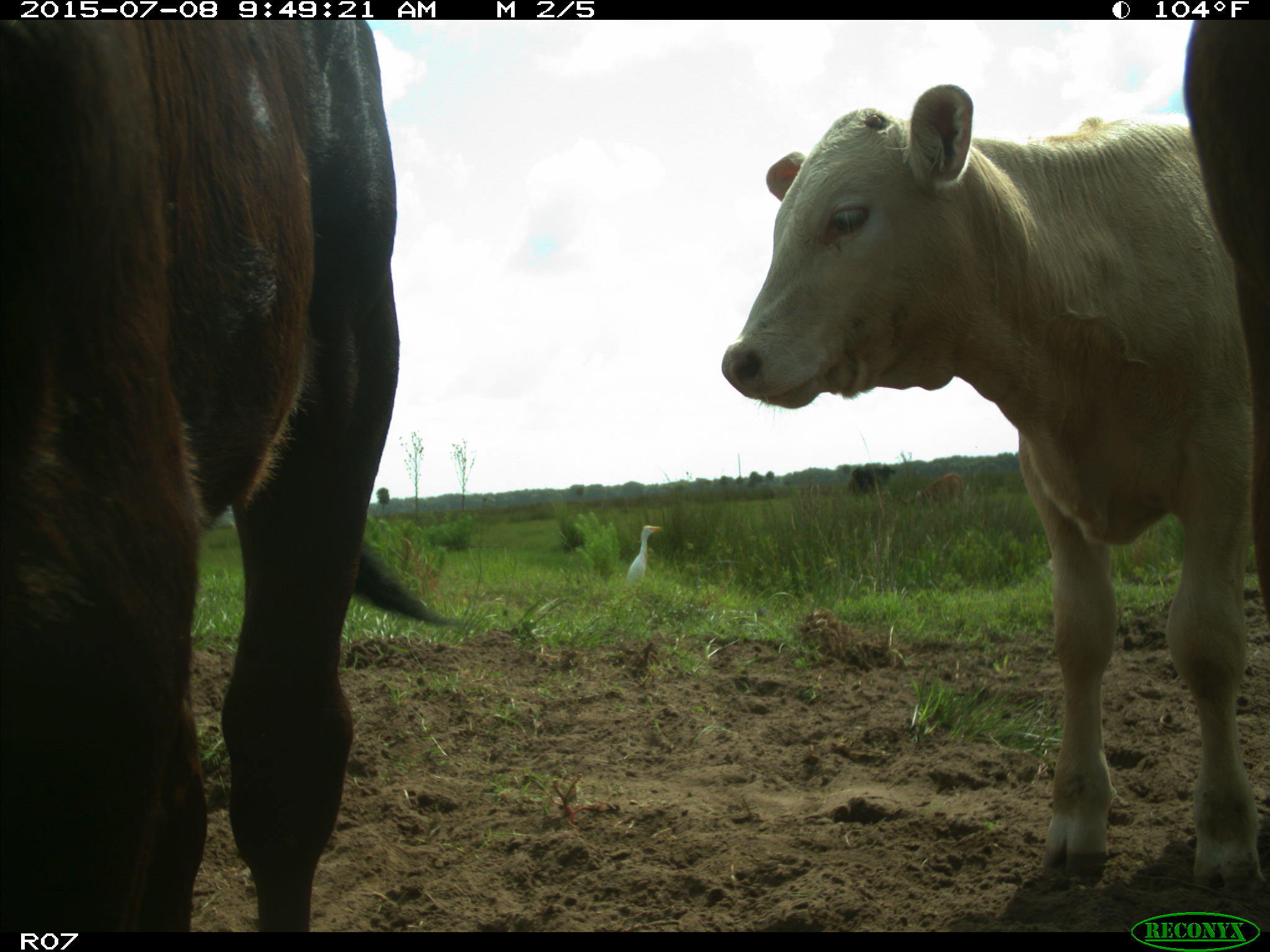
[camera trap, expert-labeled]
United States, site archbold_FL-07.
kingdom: Animalia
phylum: Chordata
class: Mammalia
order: Artiodactyla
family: Bovidae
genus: Bos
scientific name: Bos taurus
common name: domestic cow